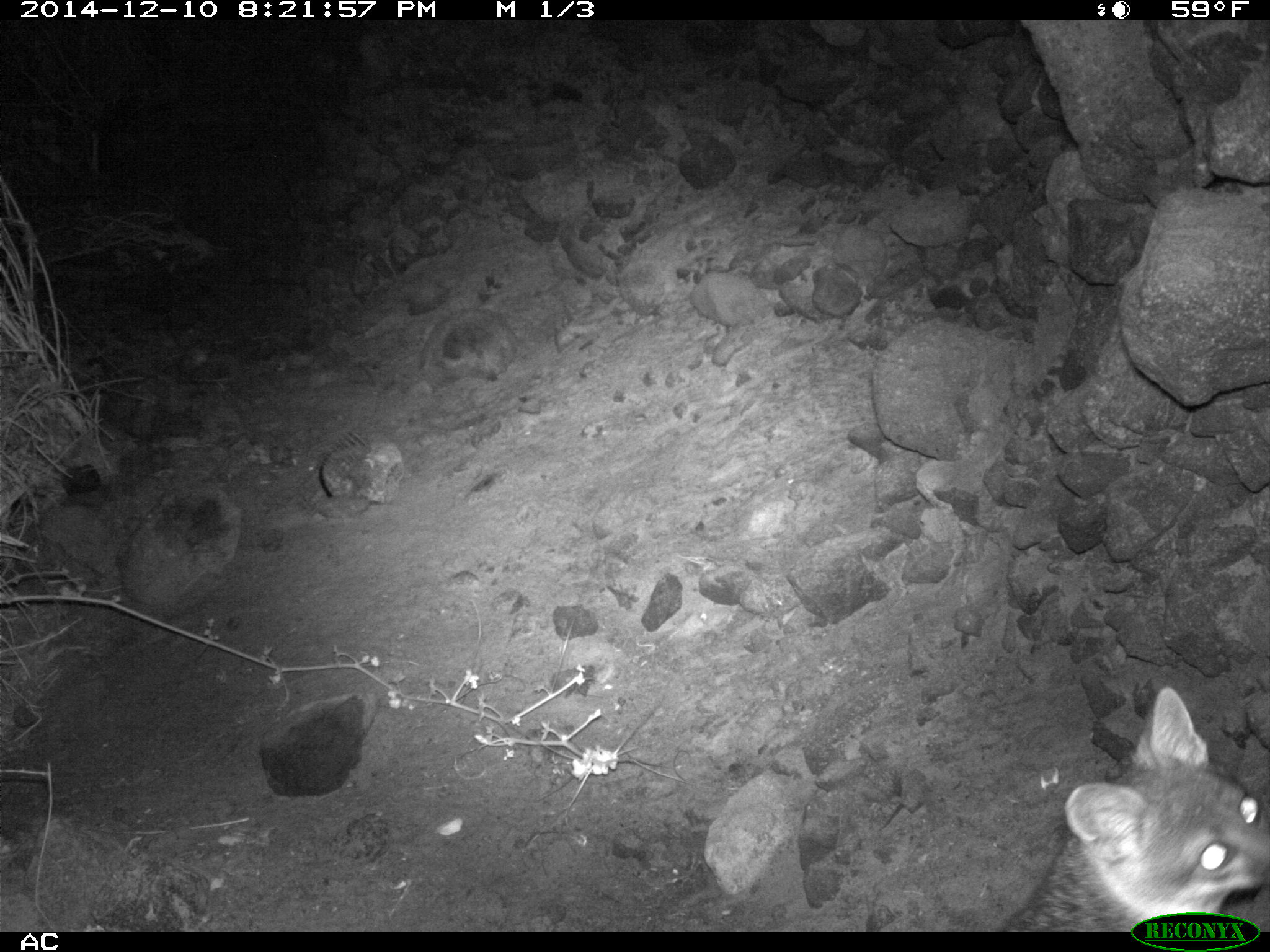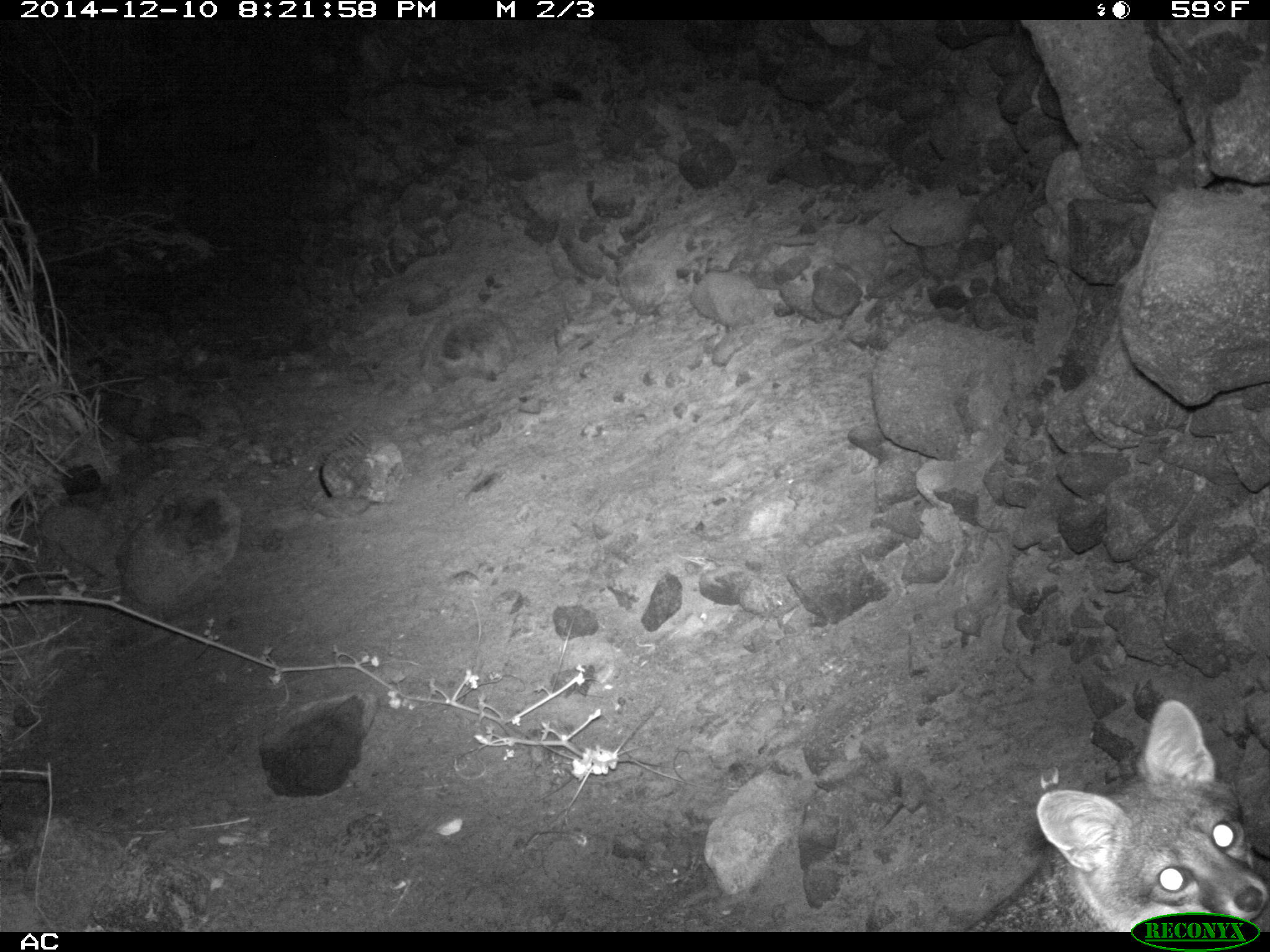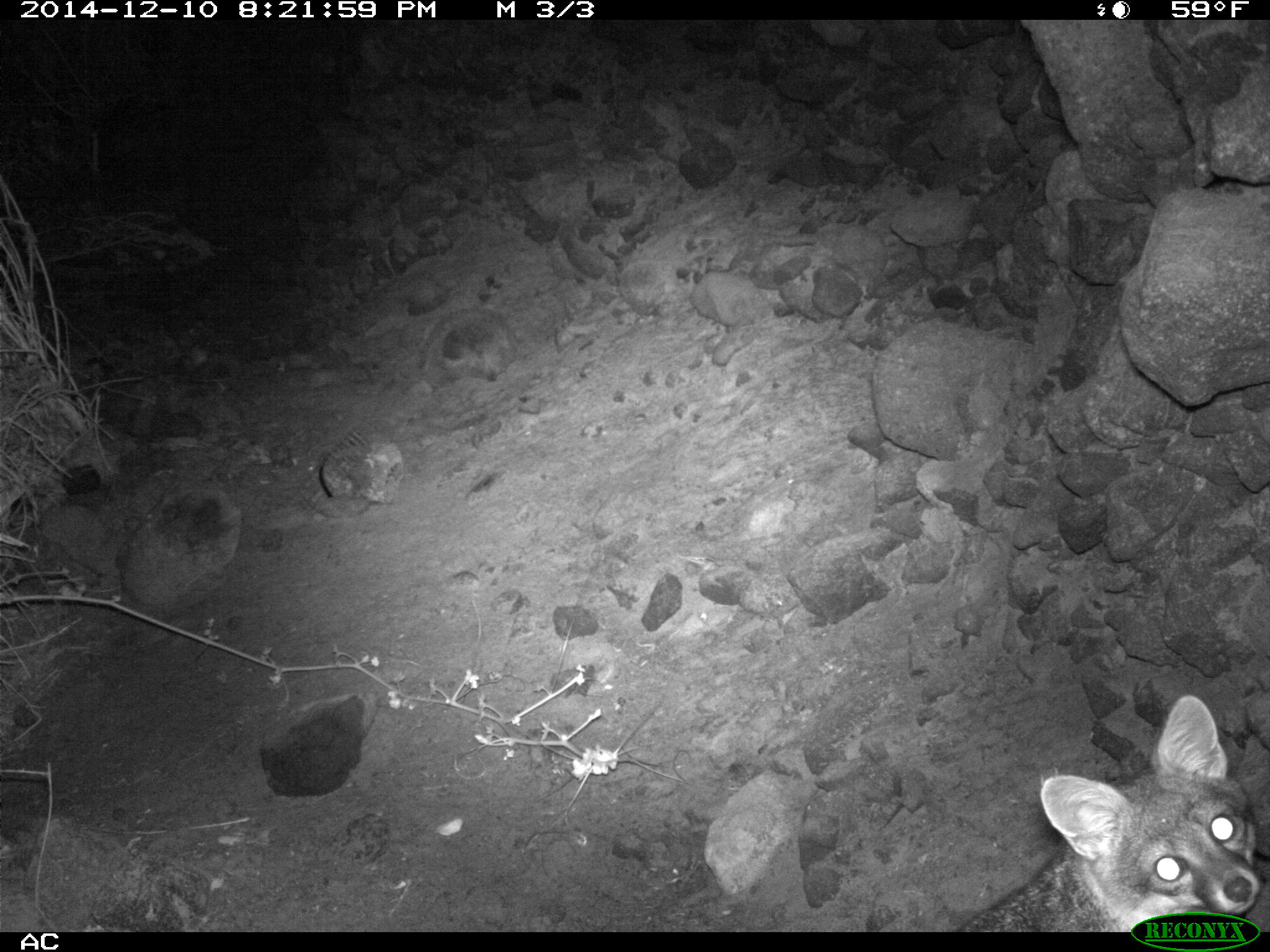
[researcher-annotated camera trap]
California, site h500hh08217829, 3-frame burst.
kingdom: Animalia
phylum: Chordata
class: Mammalia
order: Carnivora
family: Canidae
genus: Urocyon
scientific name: Urocyon littoralis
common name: island fox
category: fox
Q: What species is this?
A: Fox (island fox) (Urocyon littoralis).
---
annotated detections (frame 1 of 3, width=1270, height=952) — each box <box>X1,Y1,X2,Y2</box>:
fox: <box>997,683,1269,932</box>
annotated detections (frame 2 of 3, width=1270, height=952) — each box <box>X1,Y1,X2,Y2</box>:
fox: <box>962,700,1269,932</box>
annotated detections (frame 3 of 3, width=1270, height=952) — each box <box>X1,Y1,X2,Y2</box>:
fox: <box>951,694,1269,931</box>